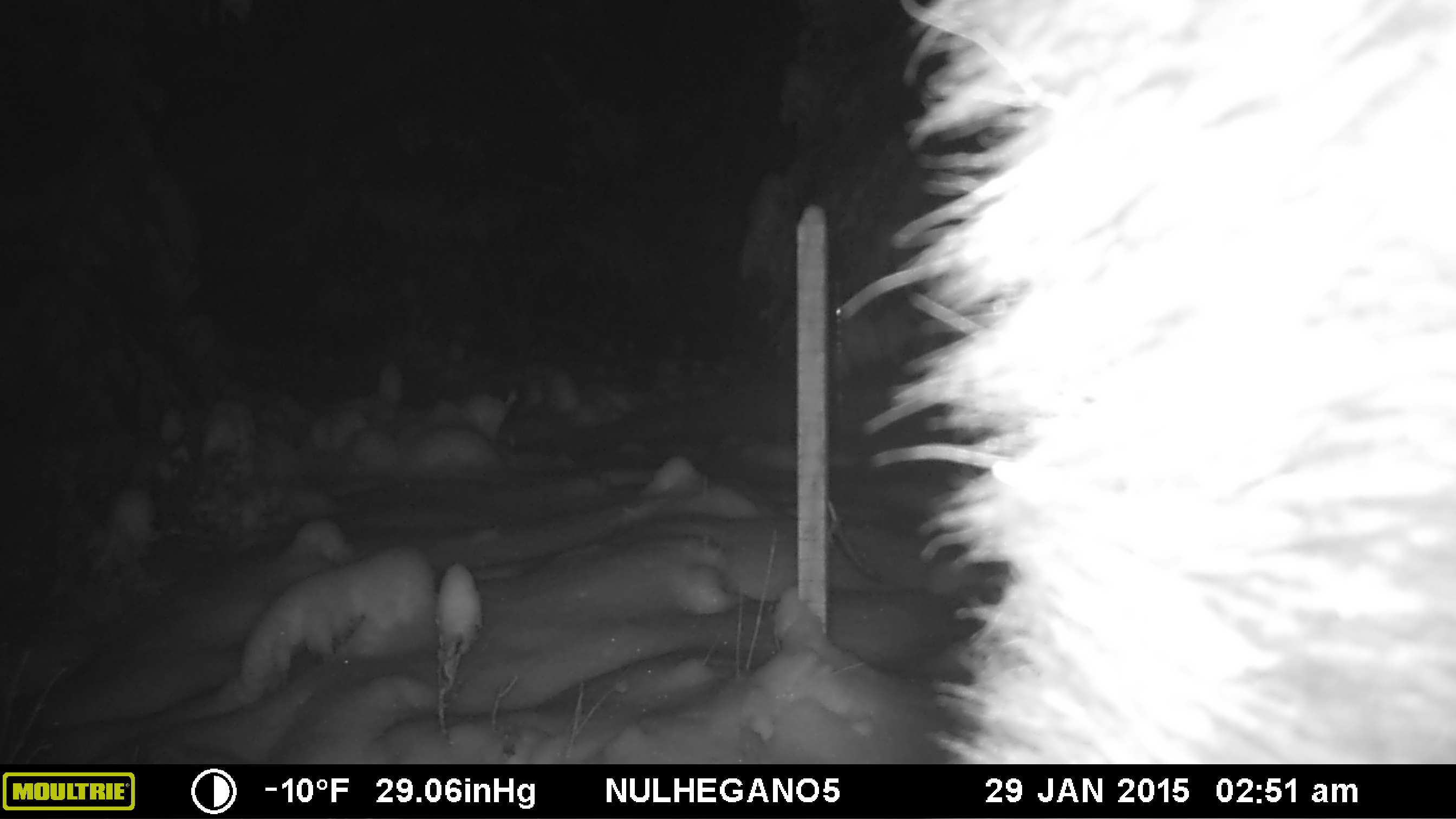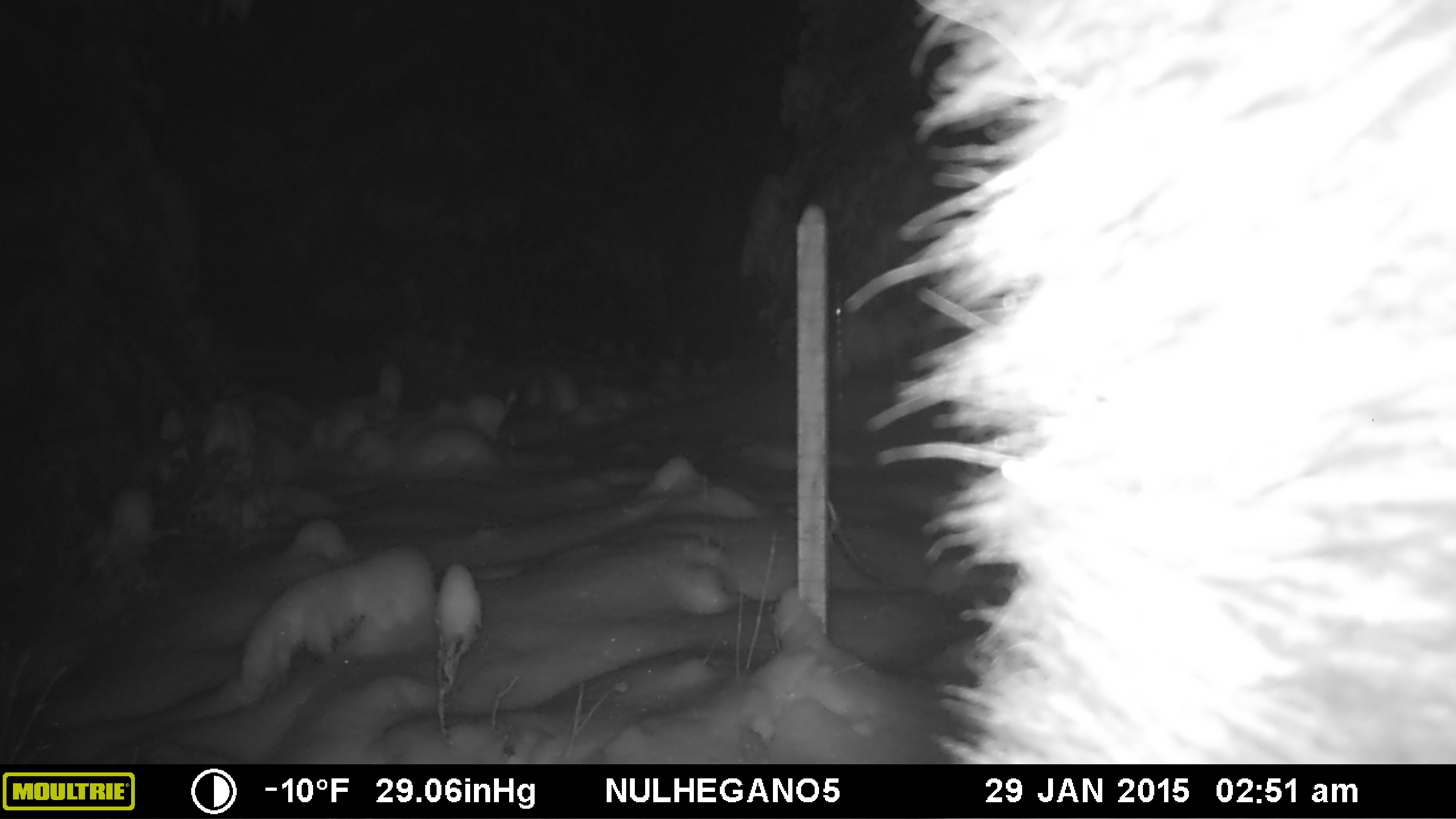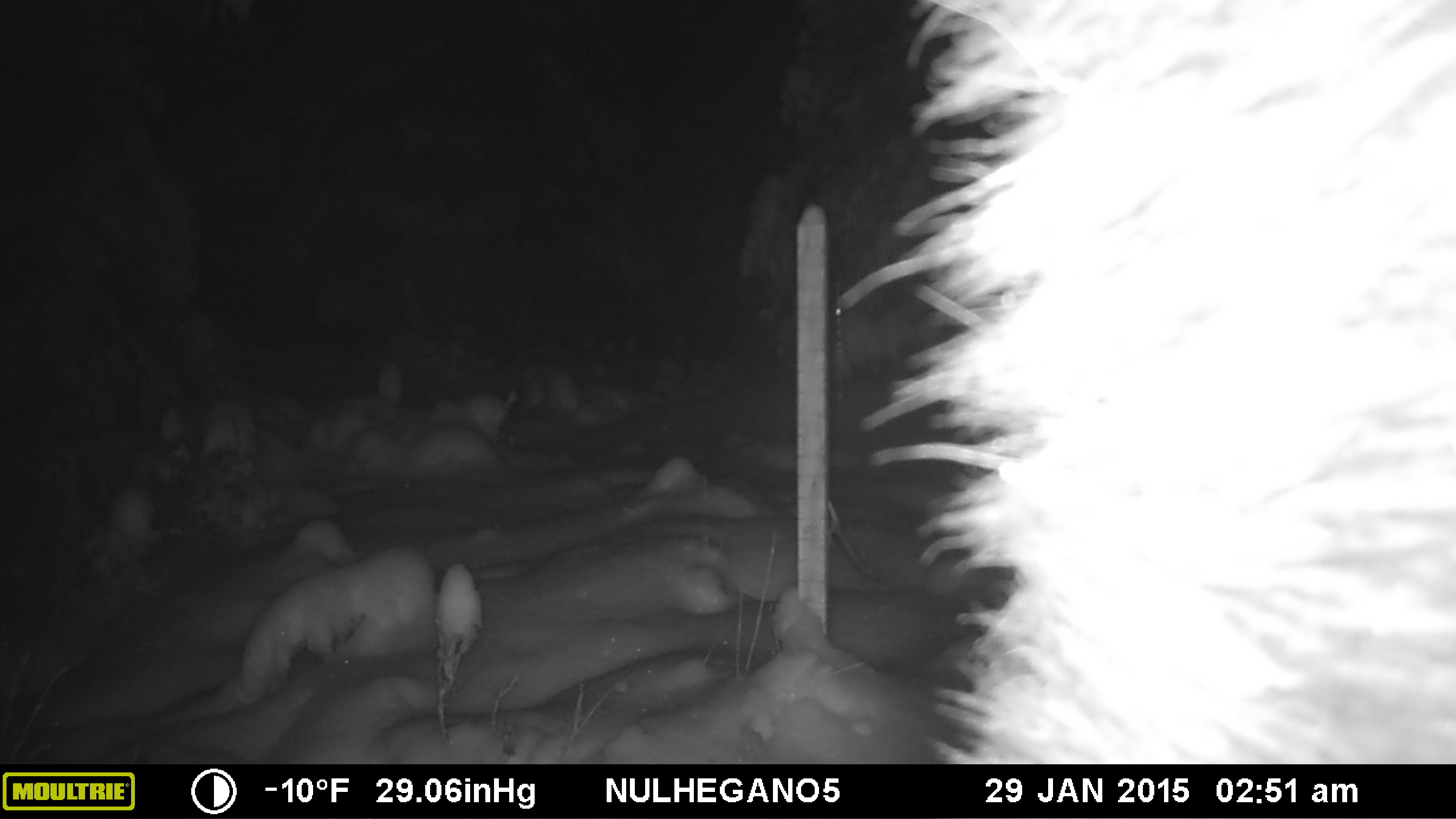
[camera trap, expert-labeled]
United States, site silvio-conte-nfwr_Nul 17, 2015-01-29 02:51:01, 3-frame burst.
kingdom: Animalia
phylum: Chordata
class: Mammalia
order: Artiodactyla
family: Cervidae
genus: Alces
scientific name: Alces alces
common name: moose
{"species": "moose (Alces alces)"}